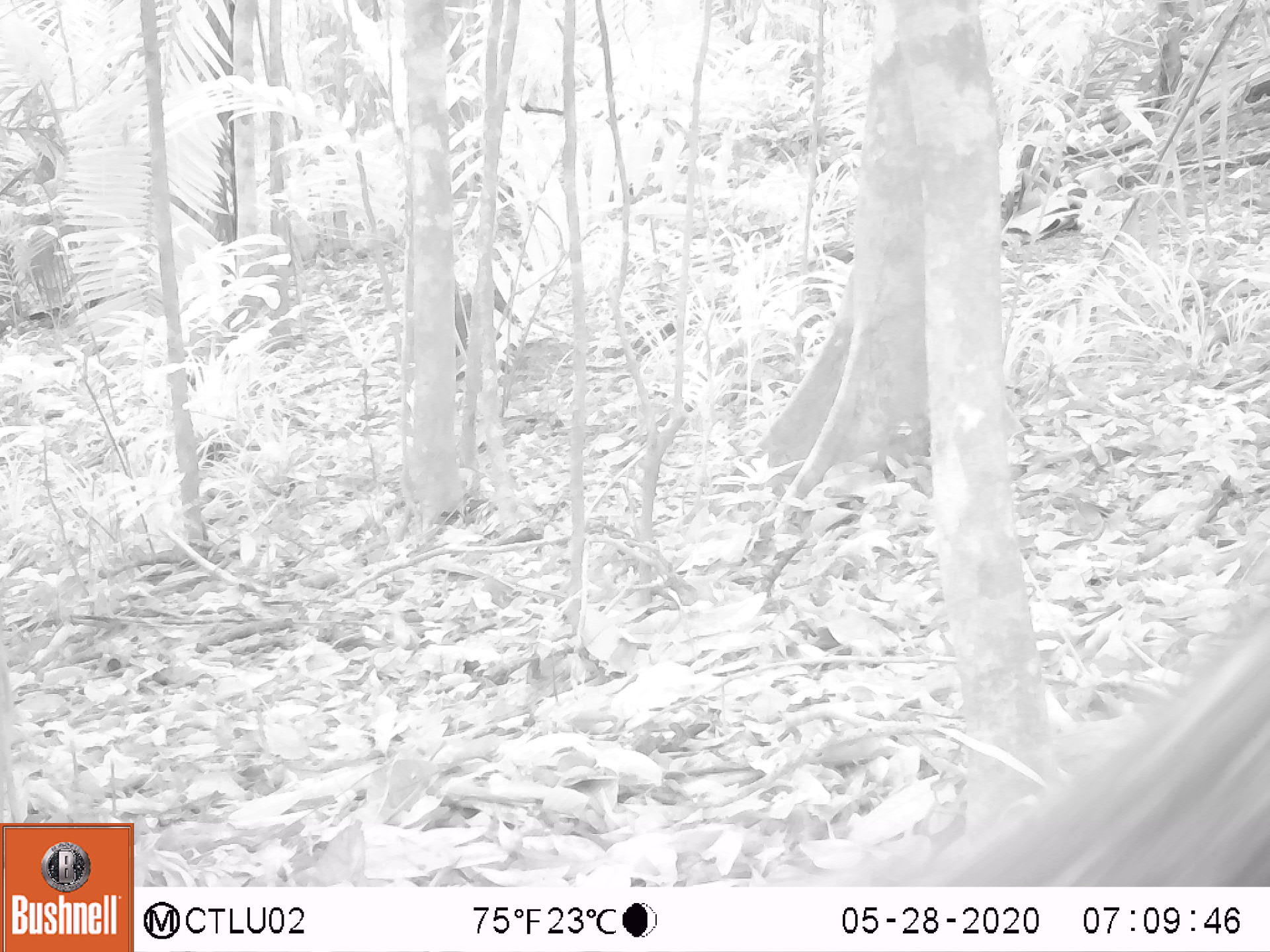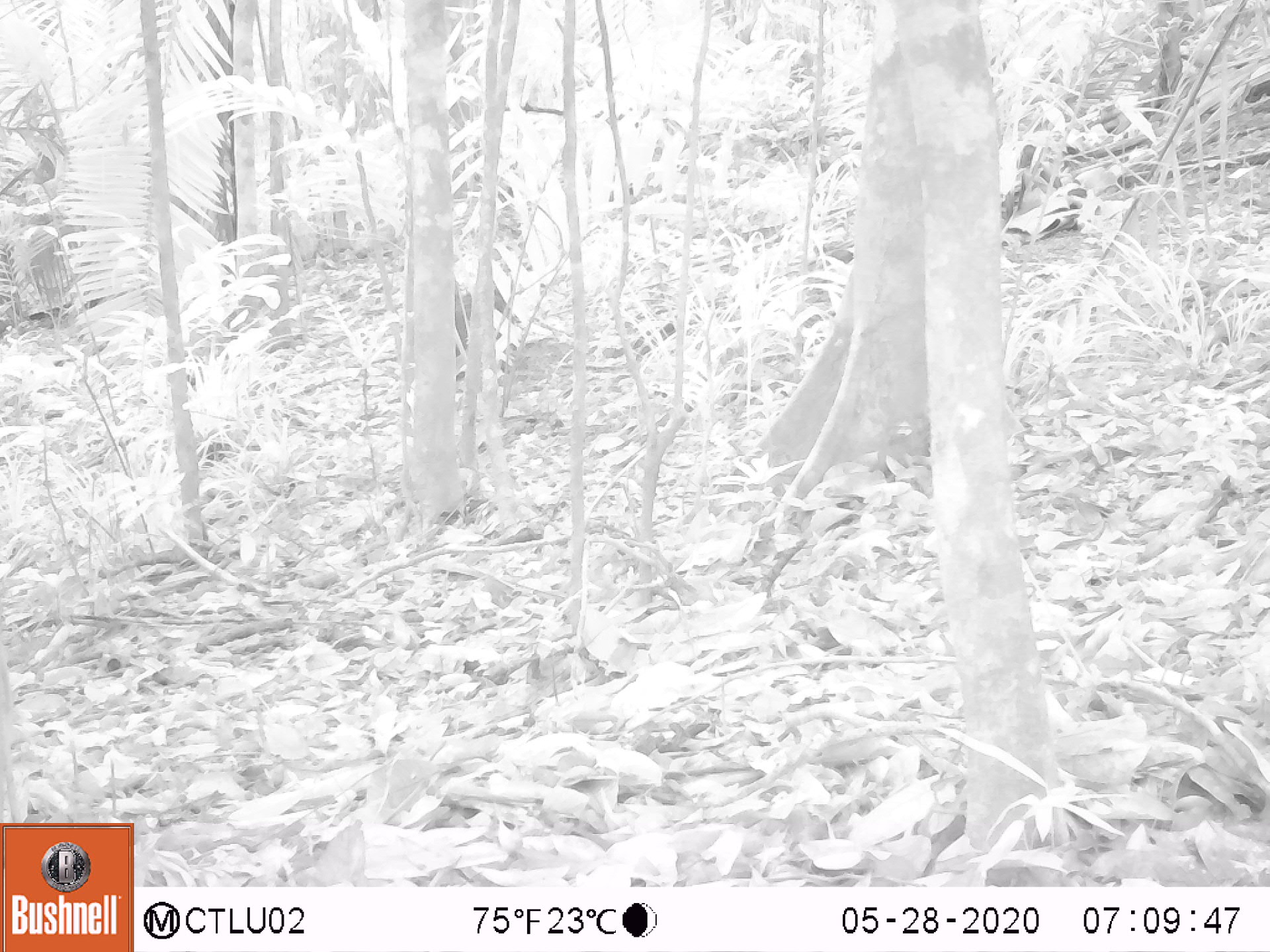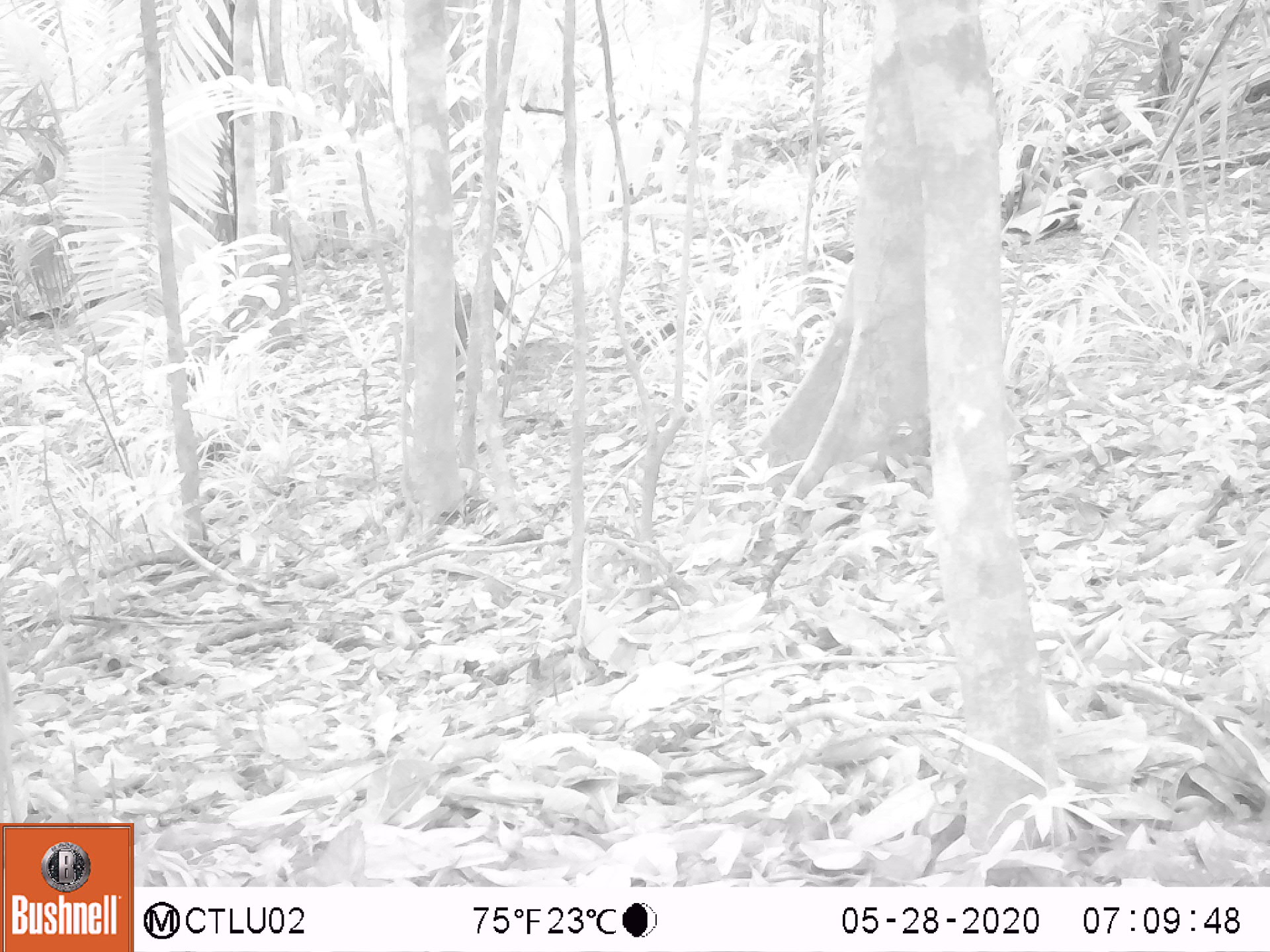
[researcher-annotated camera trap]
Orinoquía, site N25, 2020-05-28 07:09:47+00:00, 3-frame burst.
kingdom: Animalia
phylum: Chordata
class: Mammalia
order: Artiodactyla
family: Tayassuidae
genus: Pecari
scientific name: Pecari tajacu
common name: collared peccary